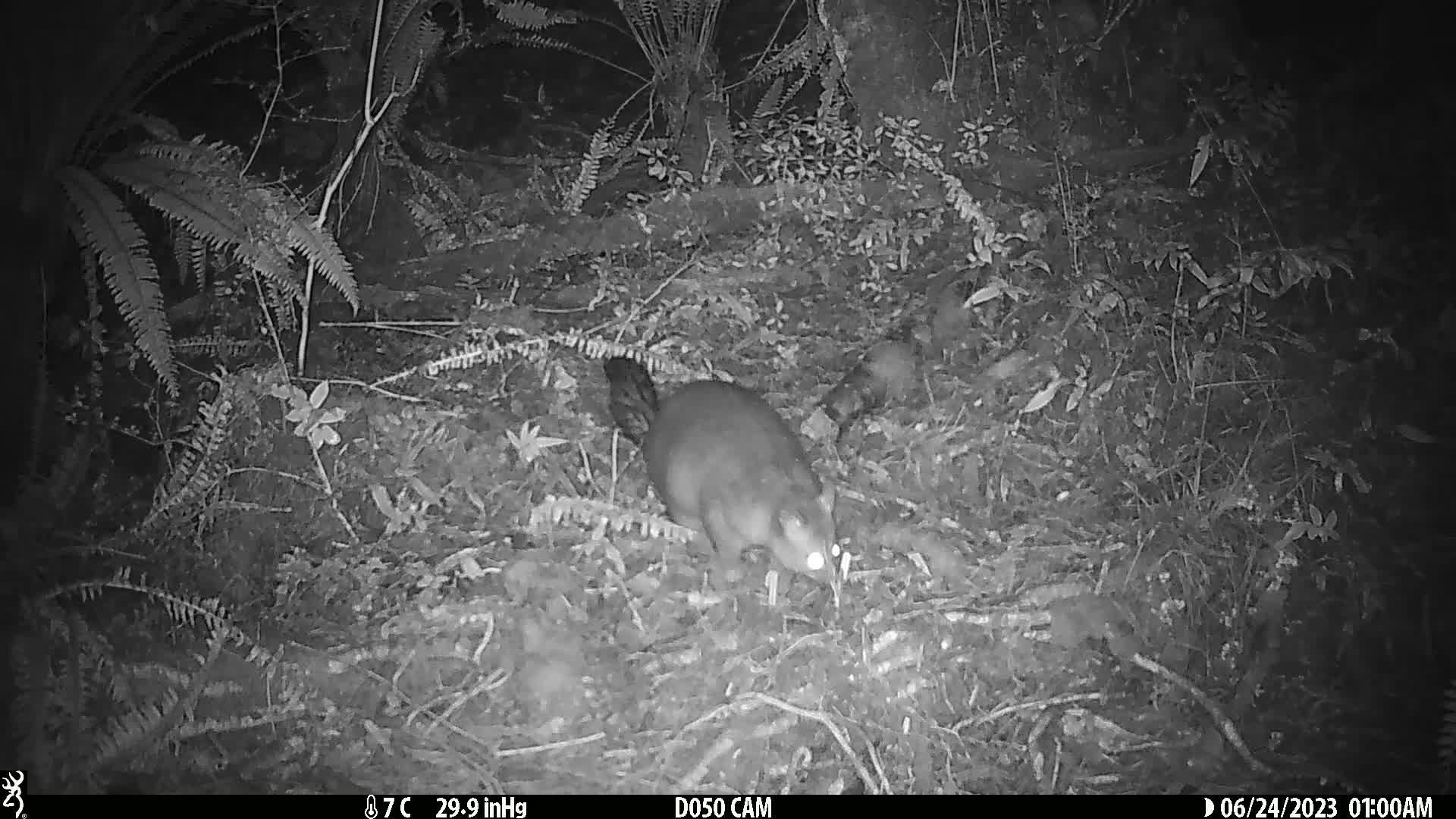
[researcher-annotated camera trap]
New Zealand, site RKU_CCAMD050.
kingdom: Animalia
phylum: Chordata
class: Mammalia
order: Diprotodontia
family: Phalangeridae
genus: Trichosurus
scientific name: Trichosurus vulpecula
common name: common brushtail possum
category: possum